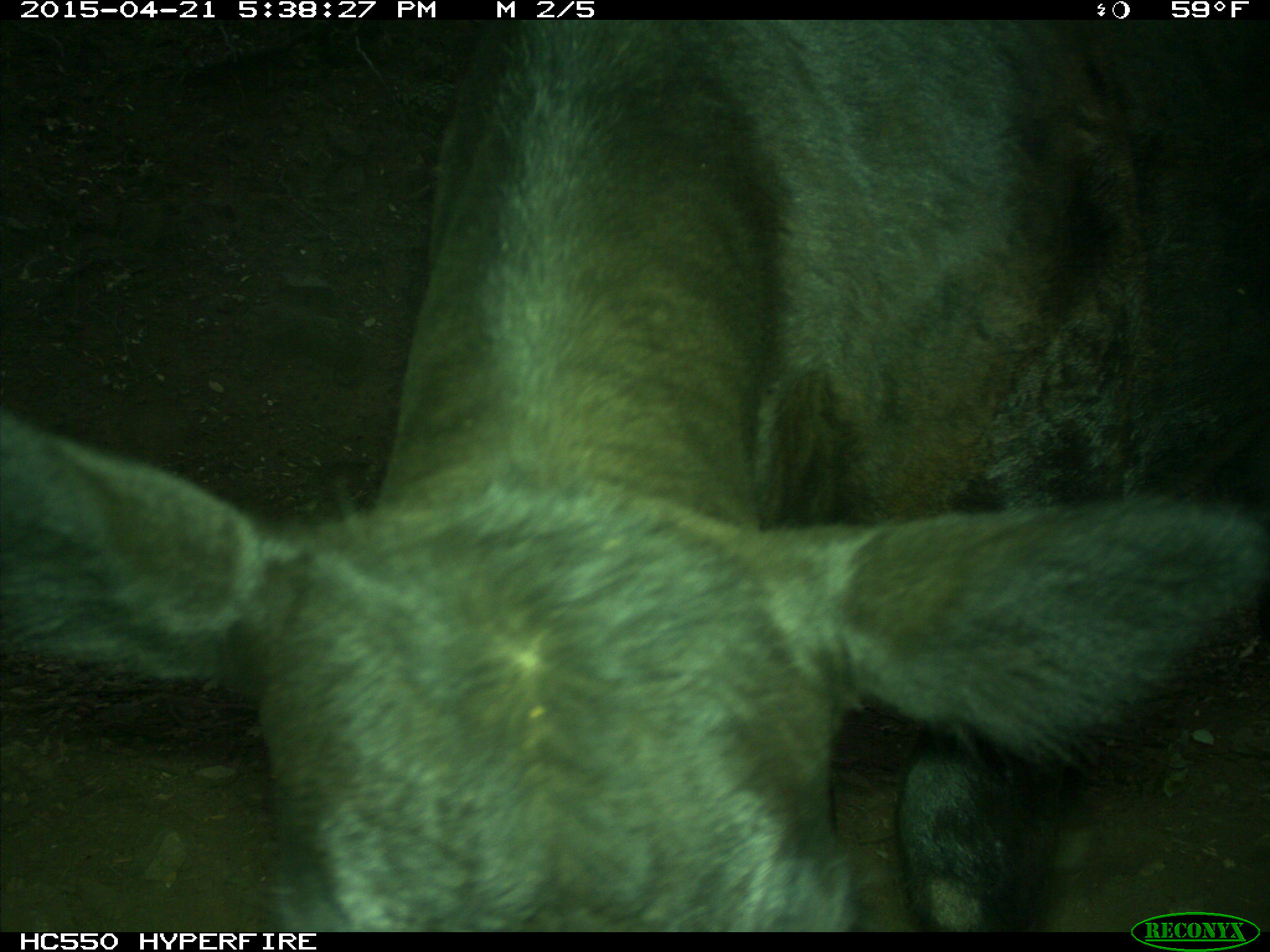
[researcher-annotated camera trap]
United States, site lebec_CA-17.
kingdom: Animalia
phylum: Chordata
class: Mammalia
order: Artiodactyla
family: Bovidae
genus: Bos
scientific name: Bos taurus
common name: domestic cow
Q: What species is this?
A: Bos taurus (domestic cow).